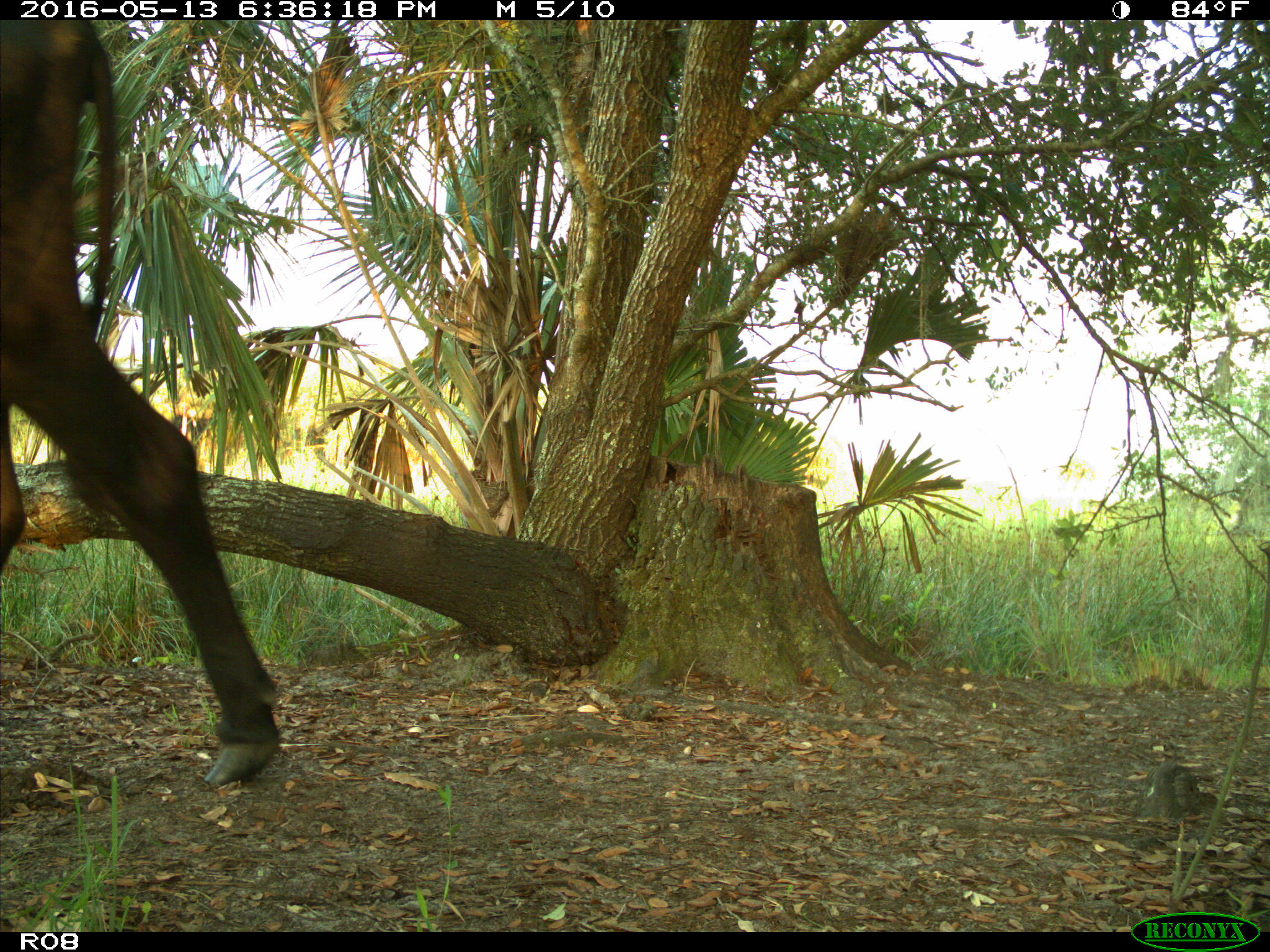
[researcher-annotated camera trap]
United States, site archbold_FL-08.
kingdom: Animalia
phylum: Chordata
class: Mammalia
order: Artiodactyla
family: Bovidae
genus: Bos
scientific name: Bos taurus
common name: domestic cow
Bos taurus (domestic cow).